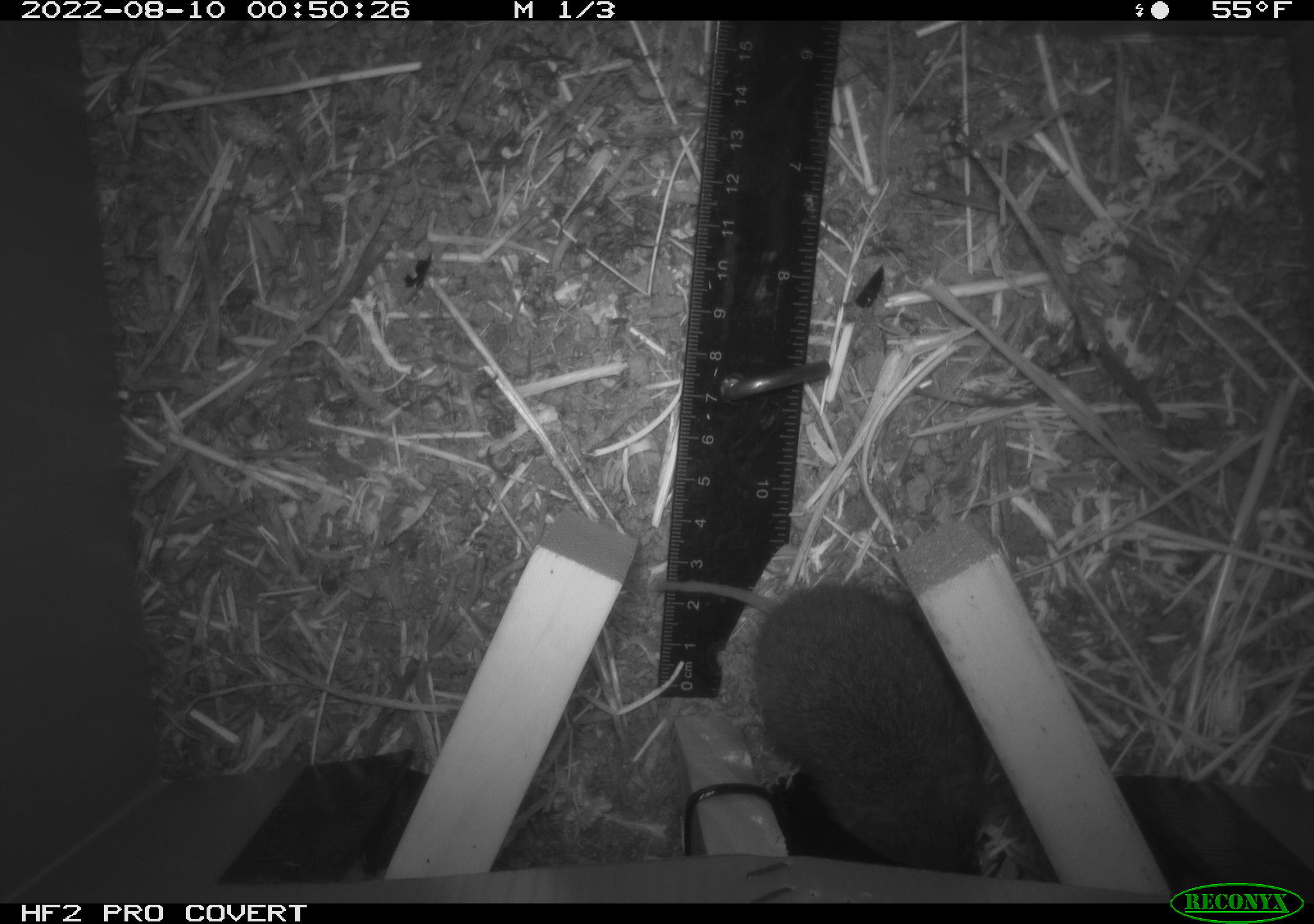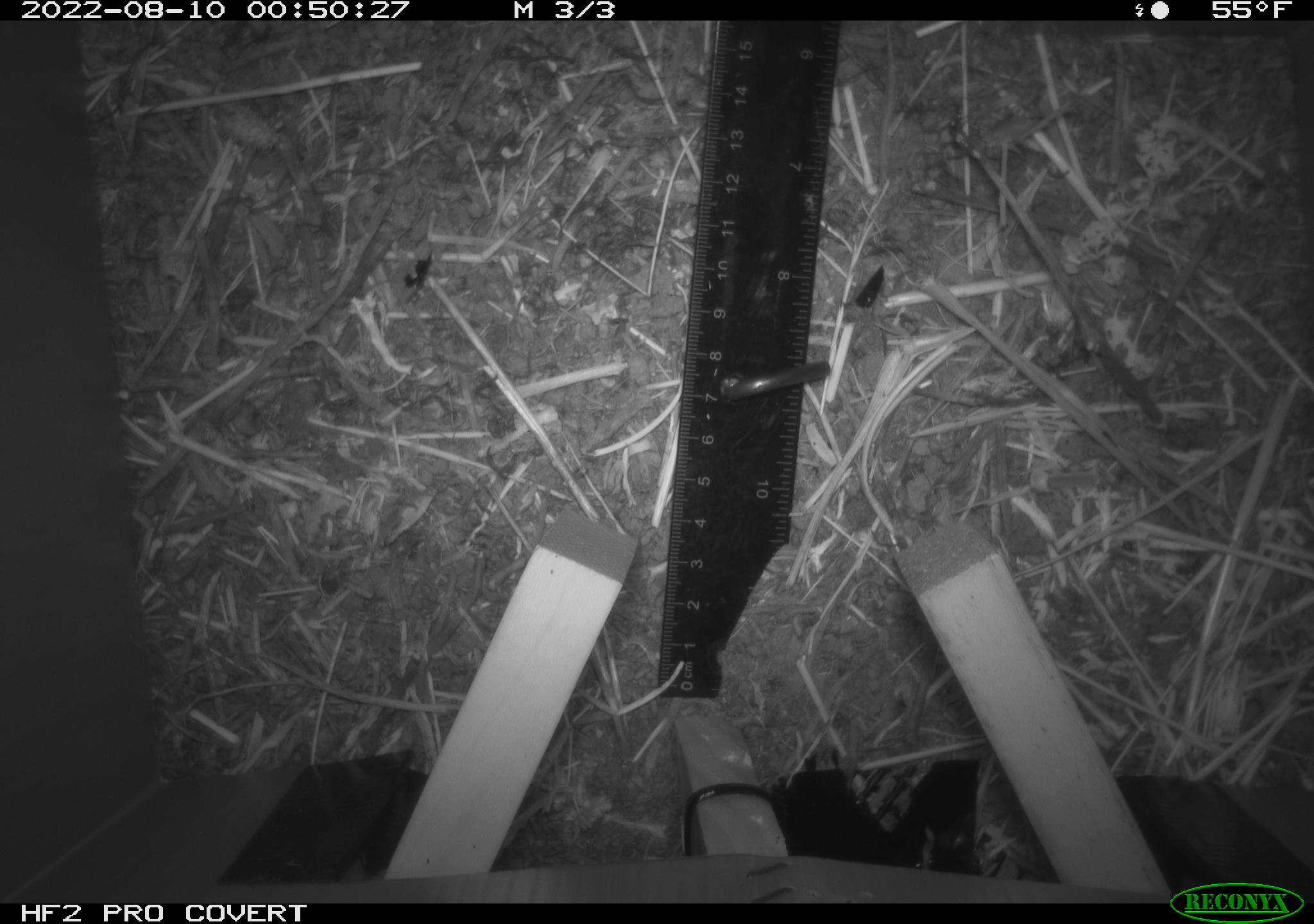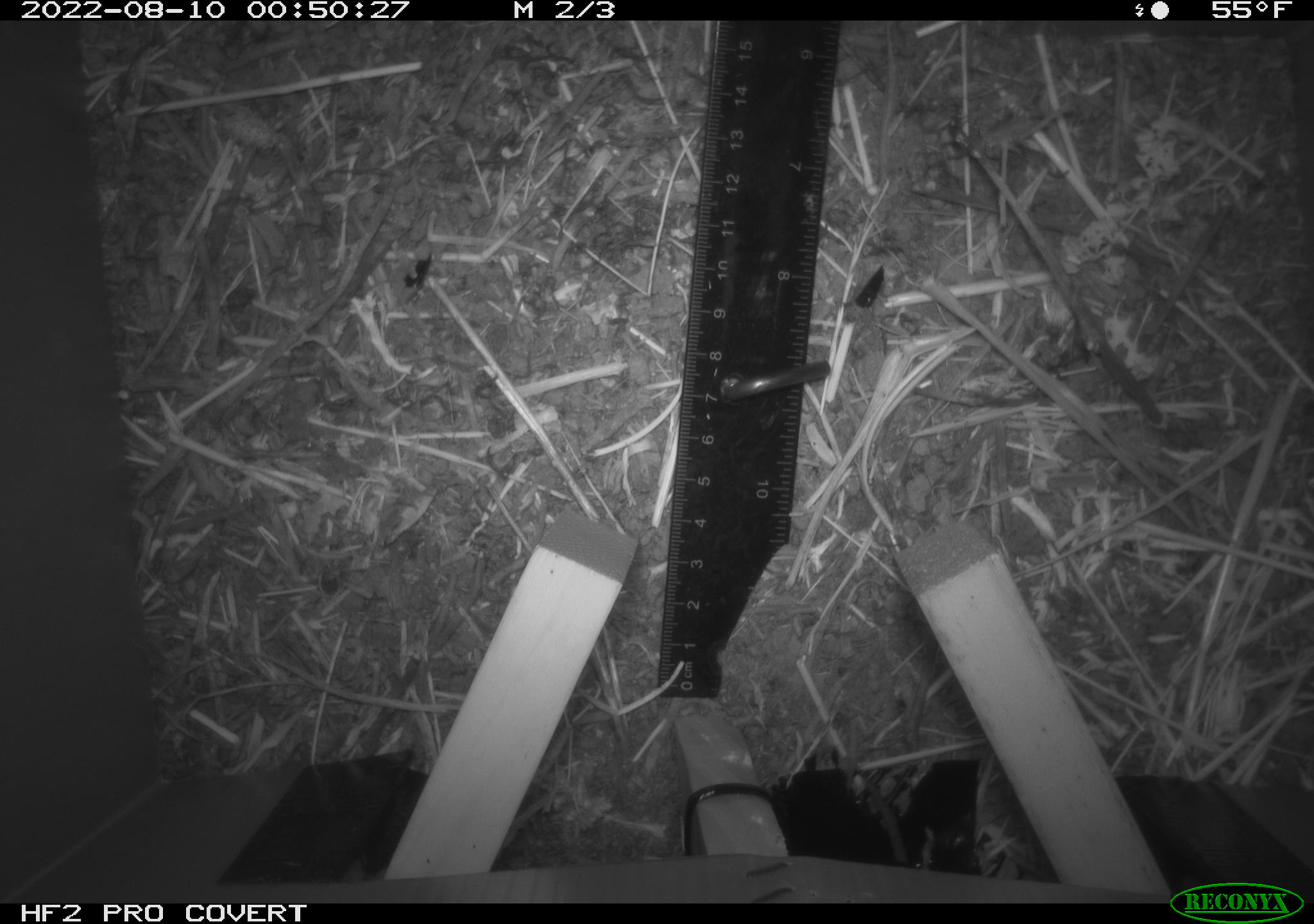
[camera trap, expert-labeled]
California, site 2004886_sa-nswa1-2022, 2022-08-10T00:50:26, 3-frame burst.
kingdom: Animalia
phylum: Chordata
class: Mammalia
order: Rodentia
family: Cricetidae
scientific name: Cricetidae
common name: hamsters, voles, lemmings, and allies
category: cricetidae family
Cricetidae family (hamsters, voles, lemmings, and allies) (Cricetidae).